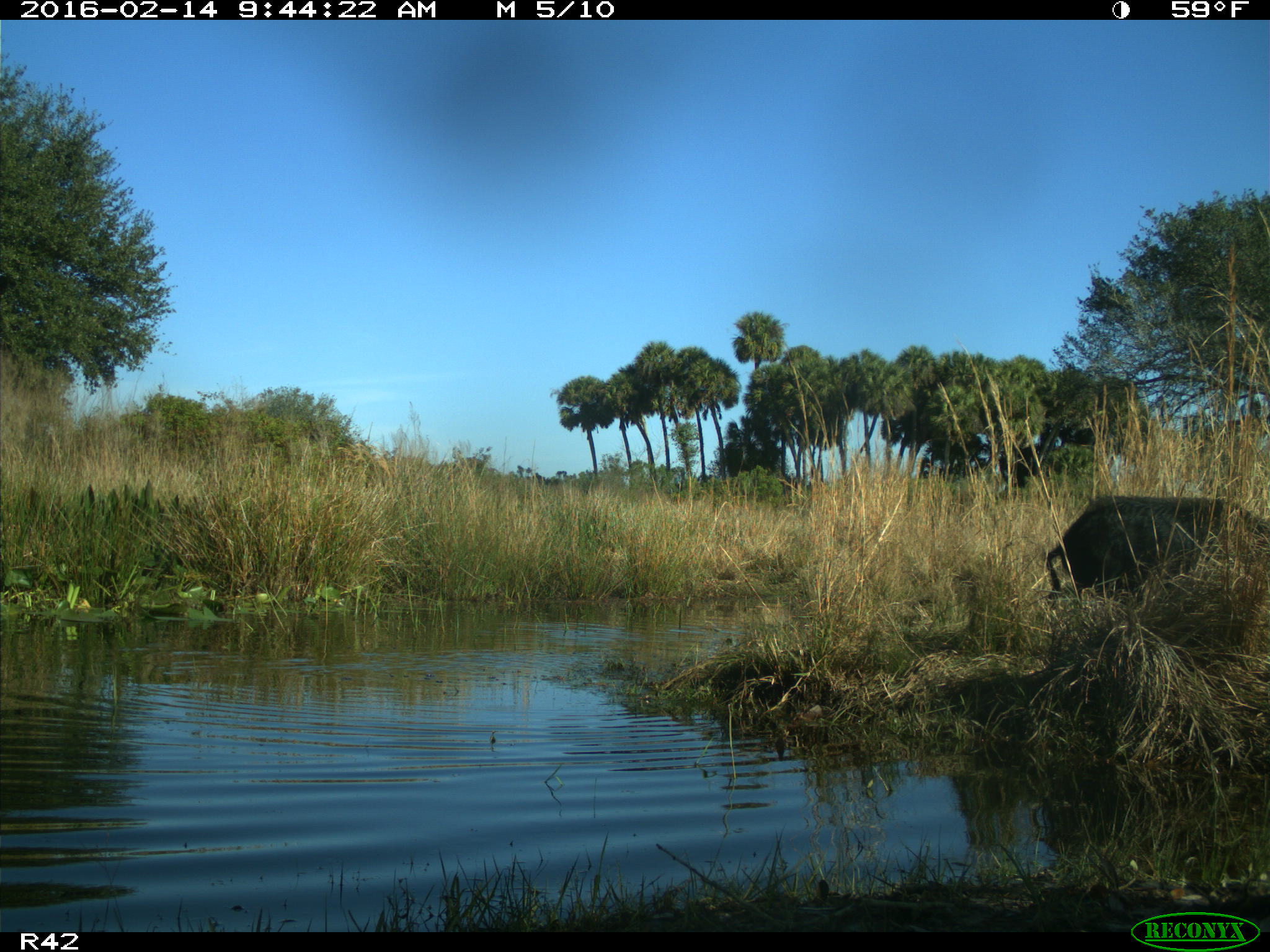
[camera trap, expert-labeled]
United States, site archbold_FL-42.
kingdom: Animalia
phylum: Chordata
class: Mammalia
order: Artiodactyla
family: Suidae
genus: Sus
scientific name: Sus scrofa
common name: wild boar